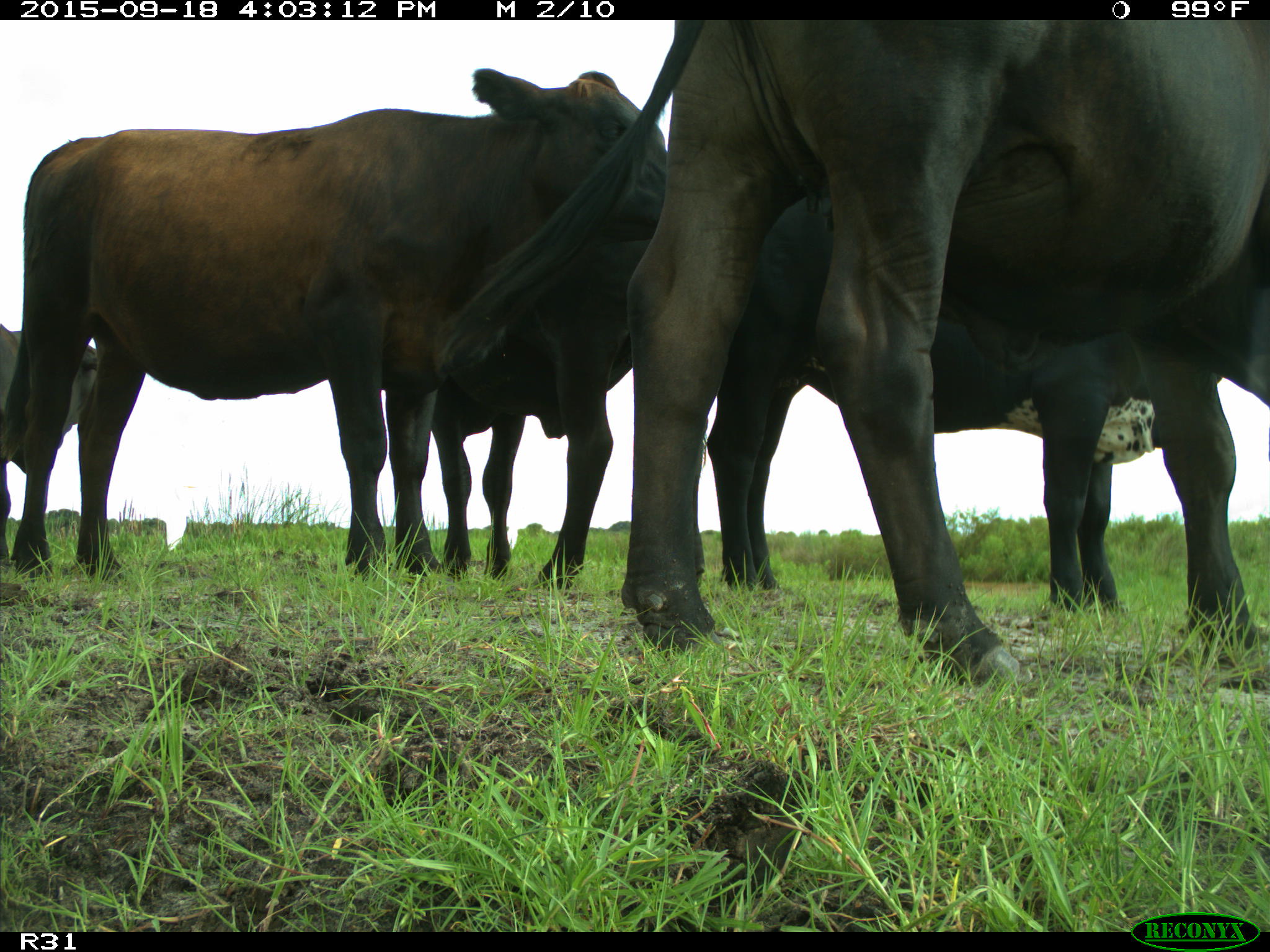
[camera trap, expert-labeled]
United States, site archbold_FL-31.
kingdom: Animalia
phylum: Chordata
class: Mammalia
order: Artiodactyla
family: Bovidae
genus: Bos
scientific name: Bos taurus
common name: domestic cow